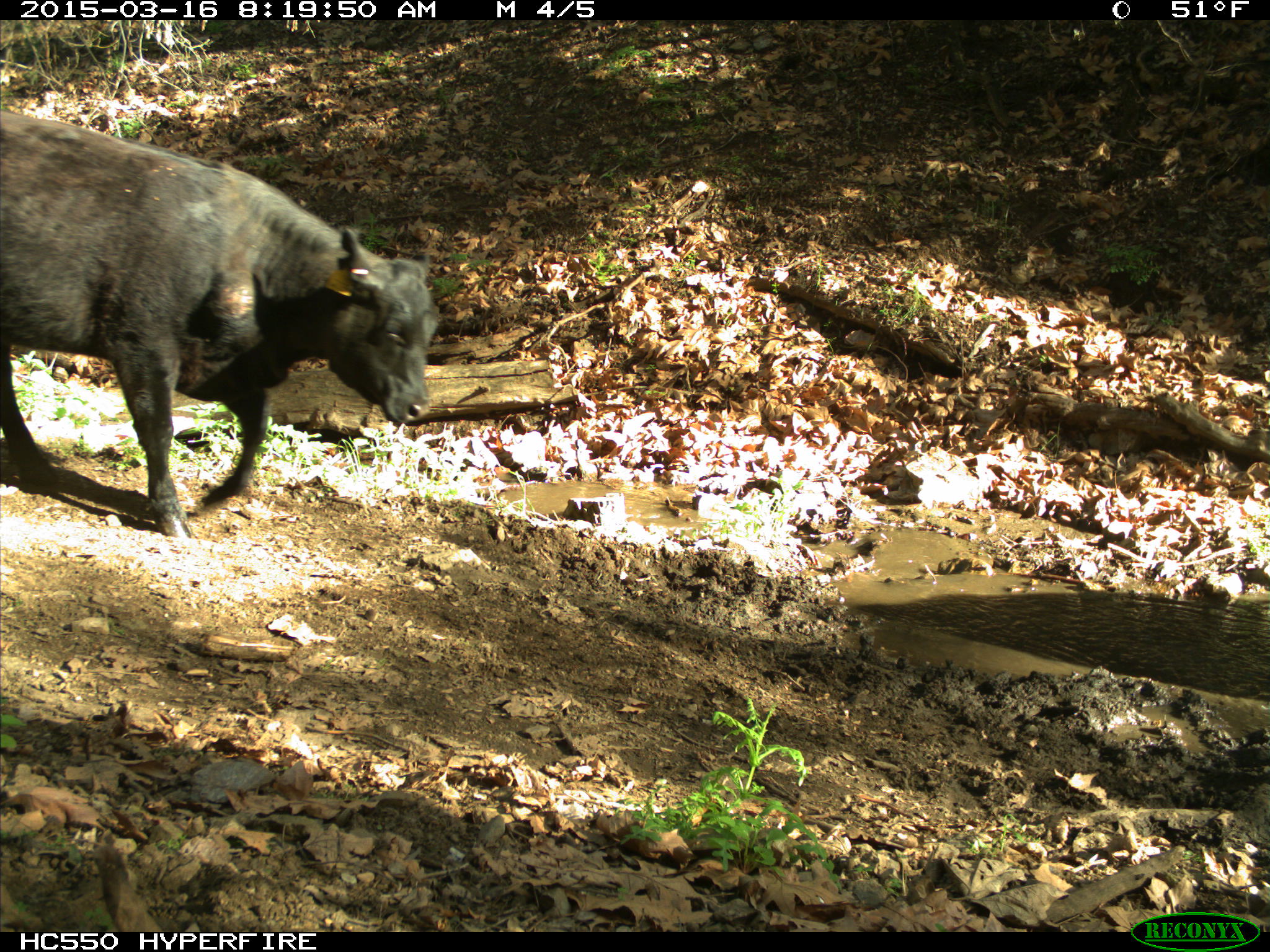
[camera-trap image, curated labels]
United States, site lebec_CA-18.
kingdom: Animalia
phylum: Chordata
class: Mammalia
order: Artiodactyla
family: Bovidae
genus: Bos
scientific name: Bos taurus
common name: domestic cow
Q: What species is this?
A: Bos taurus (domestic cow).